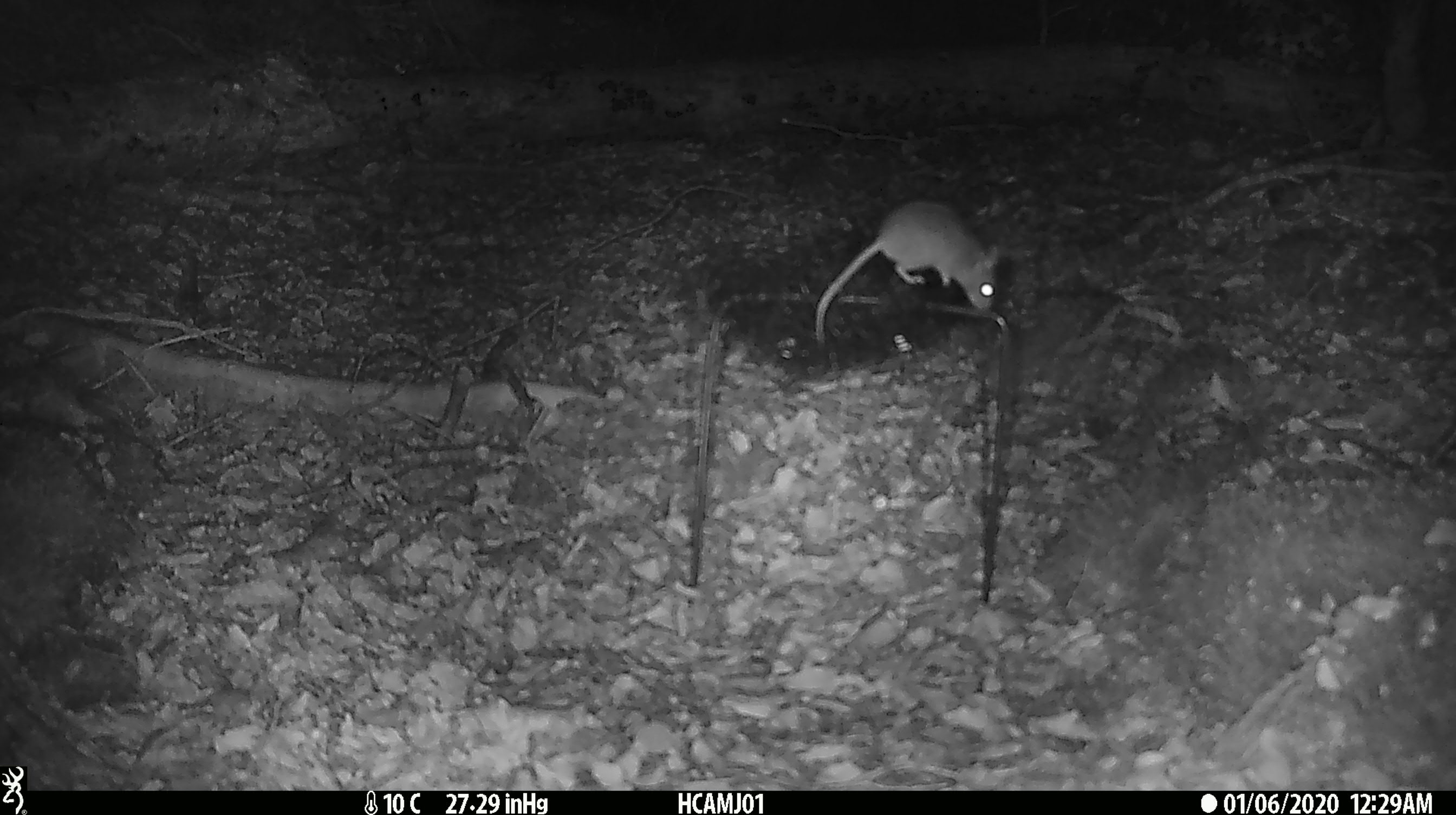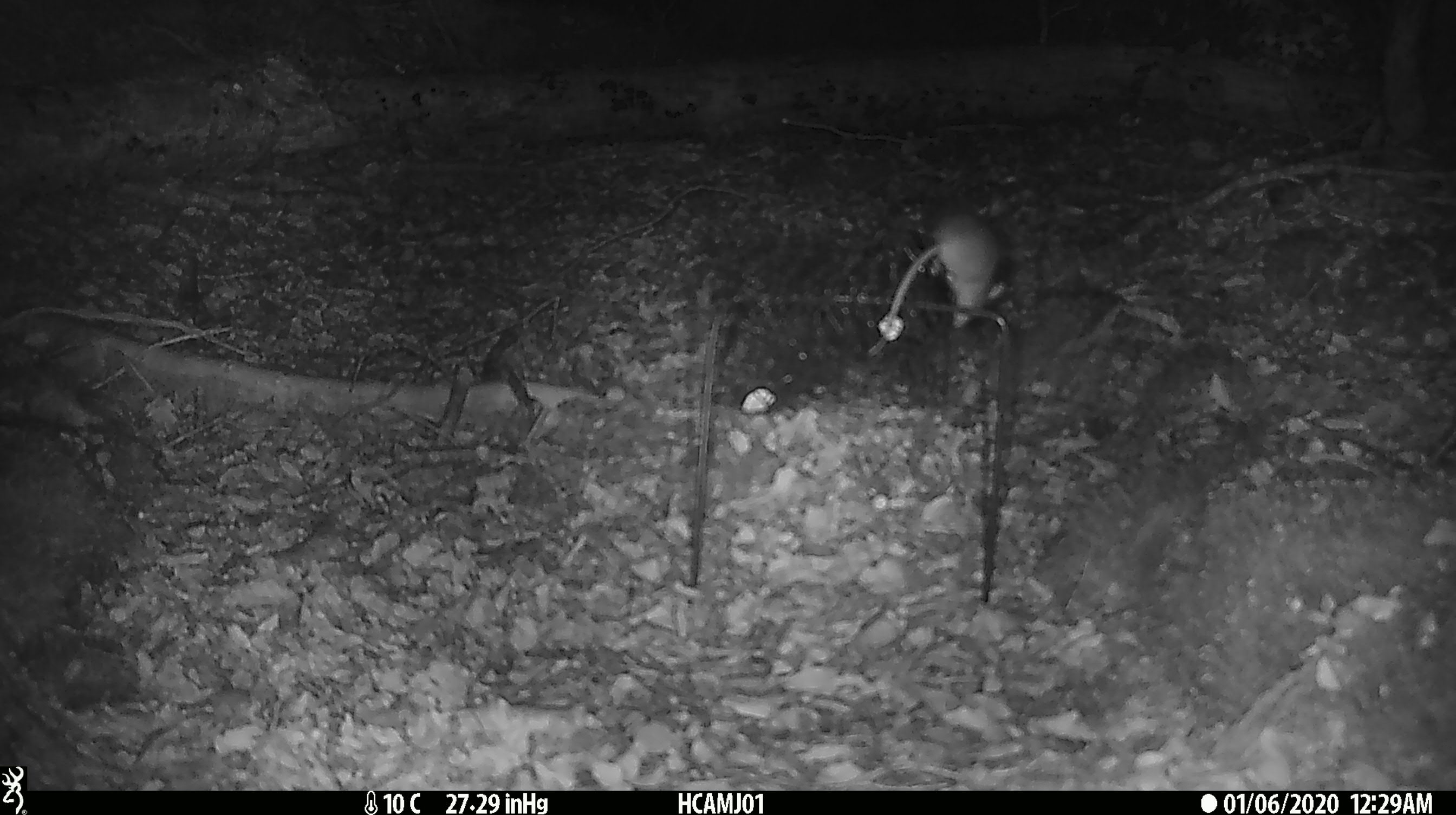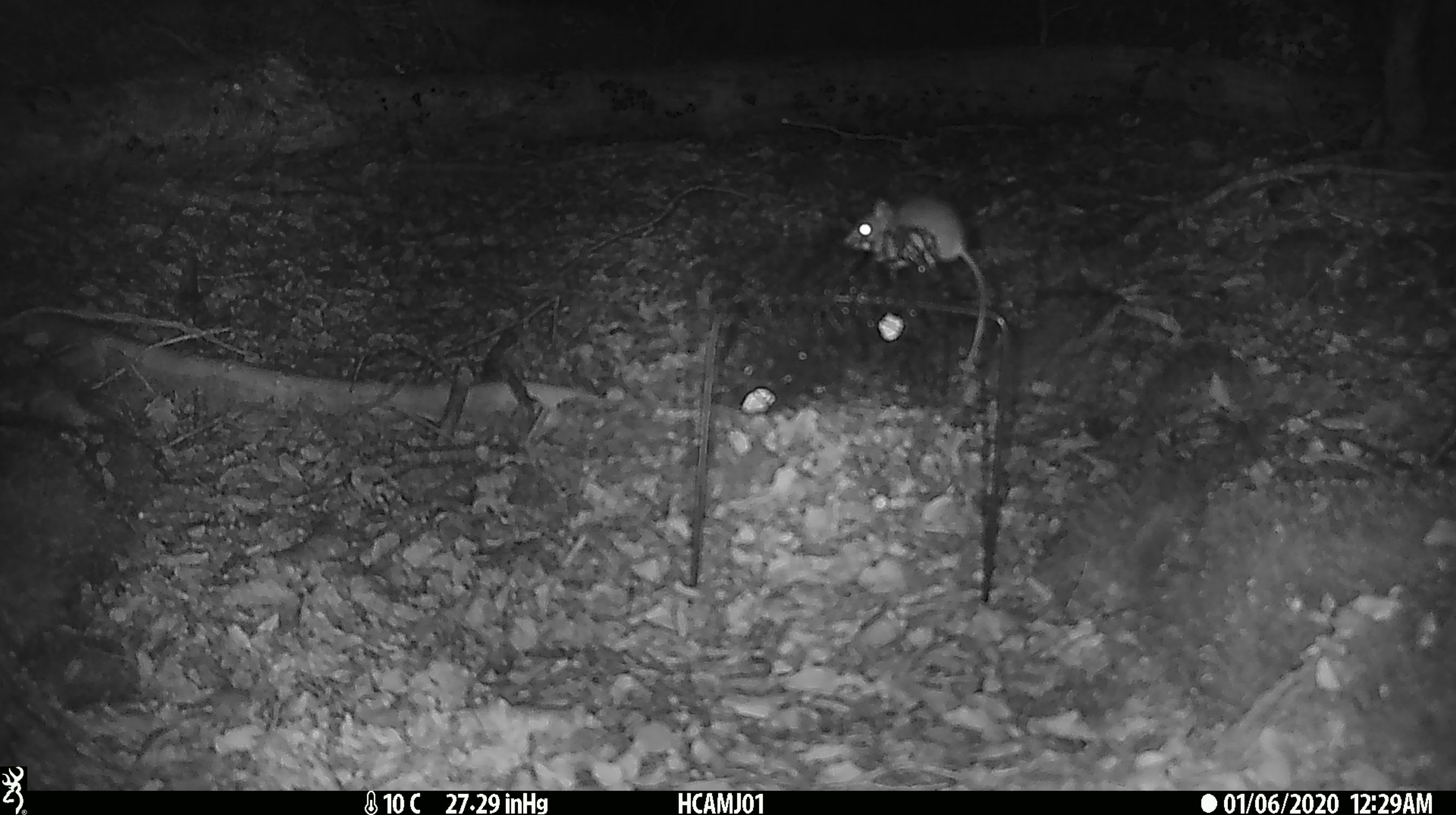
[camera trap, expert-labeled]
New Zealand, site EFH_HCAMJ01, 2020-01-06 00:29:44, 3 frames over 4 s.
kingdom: Animalia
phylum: Chordata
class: Mammalia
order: Rodentia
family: Muridae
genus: Mus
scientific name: Mus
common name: mouse